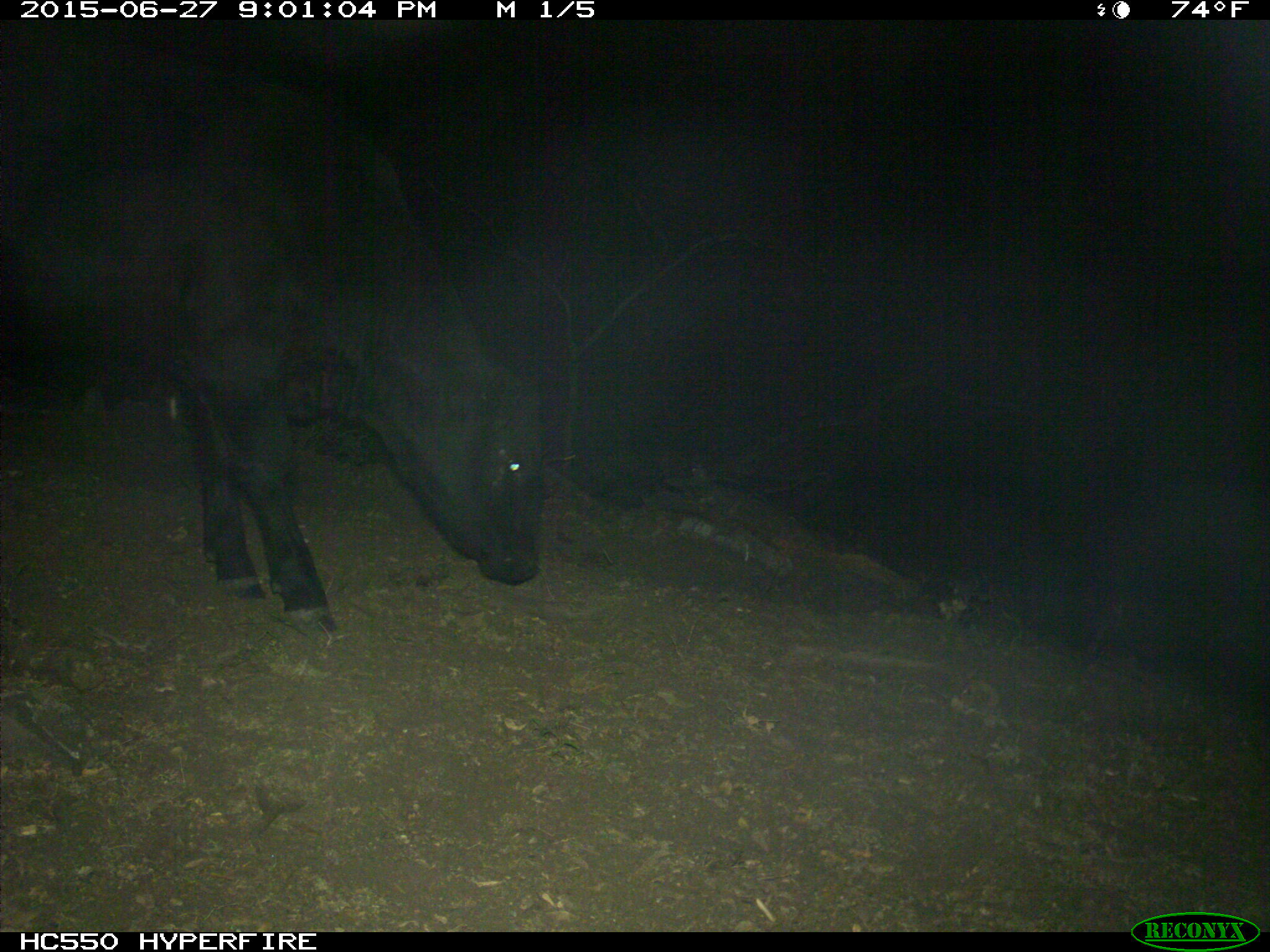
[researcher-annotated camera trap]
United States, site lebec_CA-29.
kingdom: Animalia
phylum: Chordata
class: Mammalia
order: Artiodactyla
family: Bovidae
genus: Bos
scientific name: Bos taurus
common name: domestic cow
Bos taurus (domestic cow).